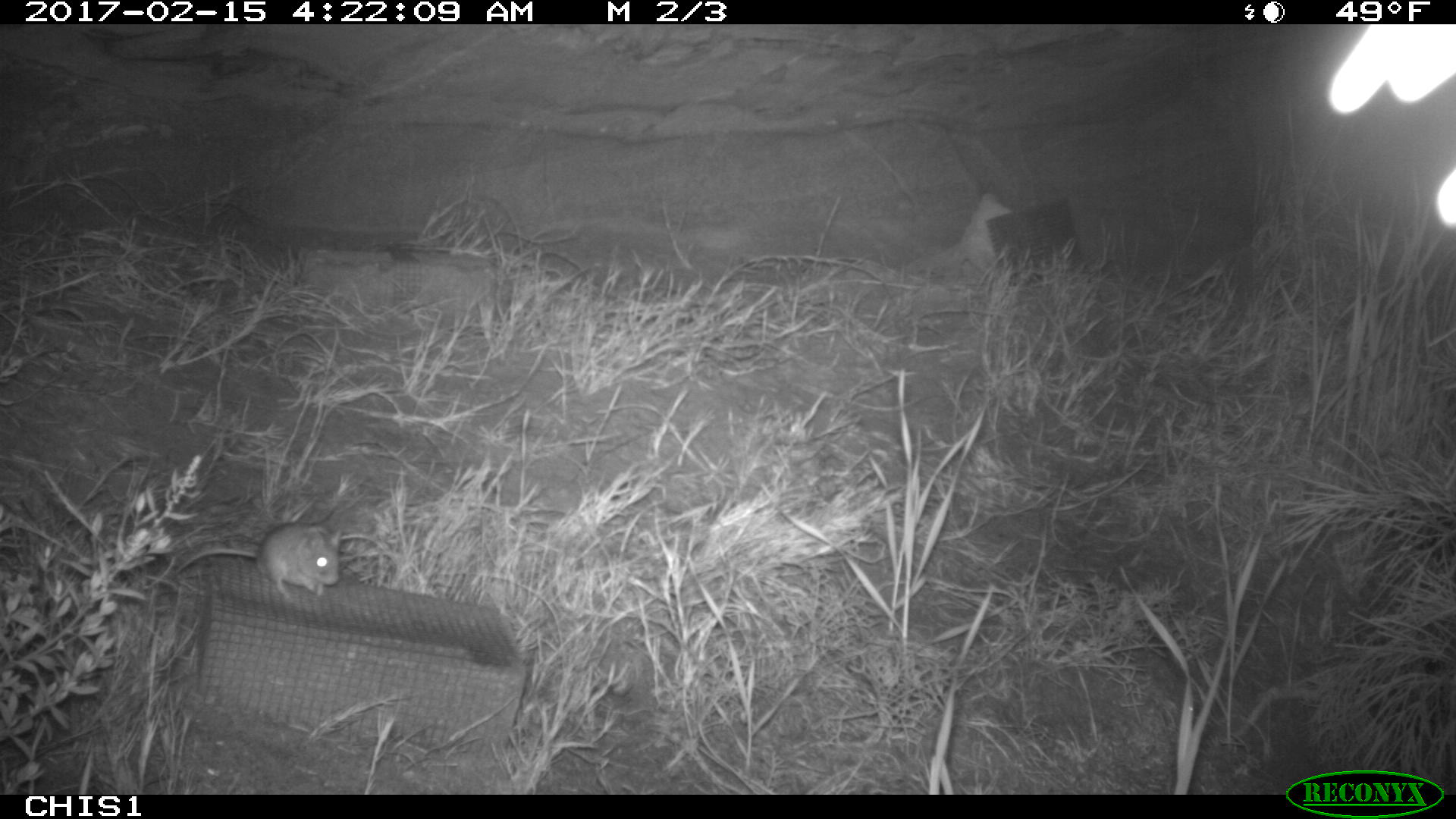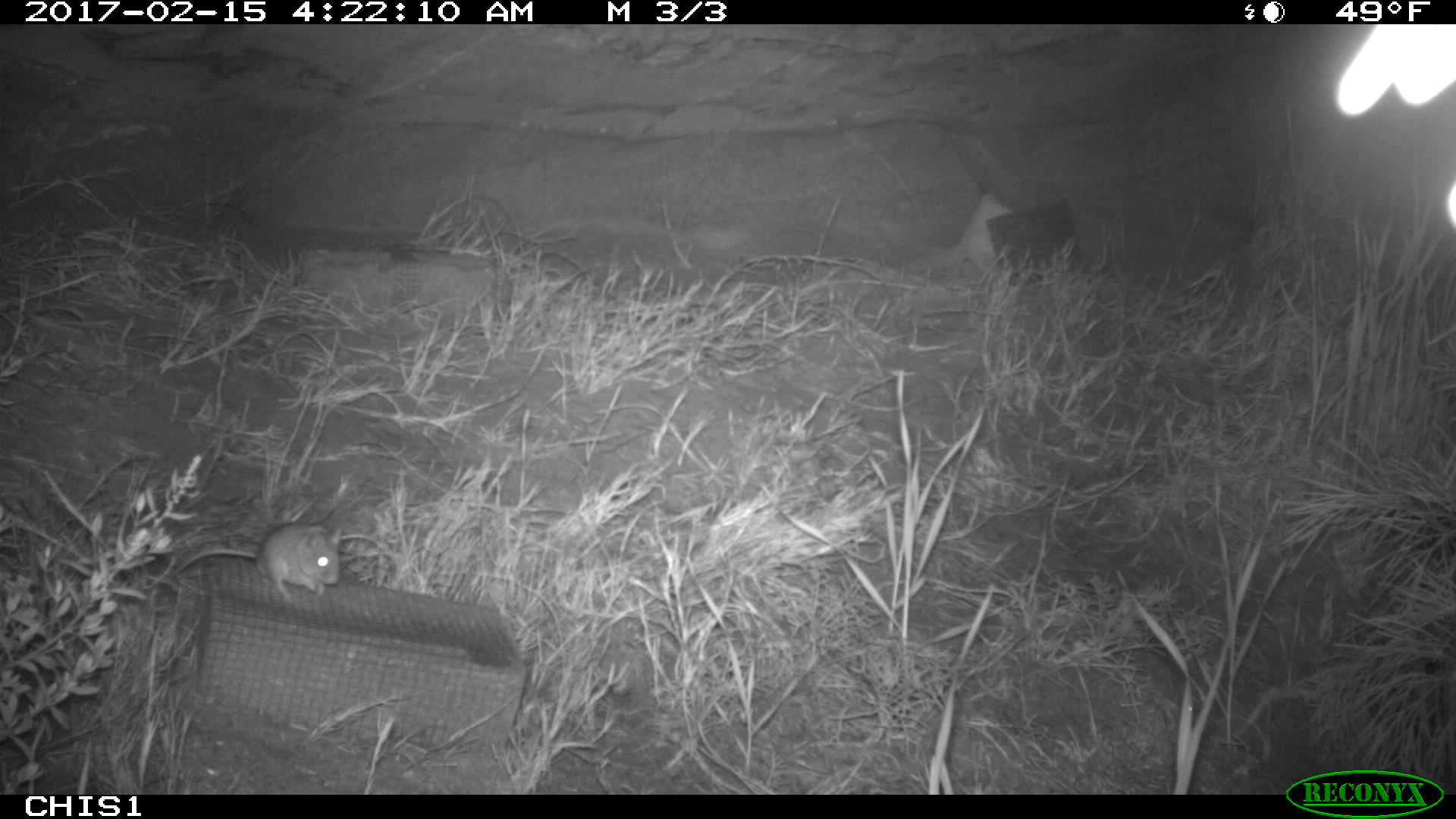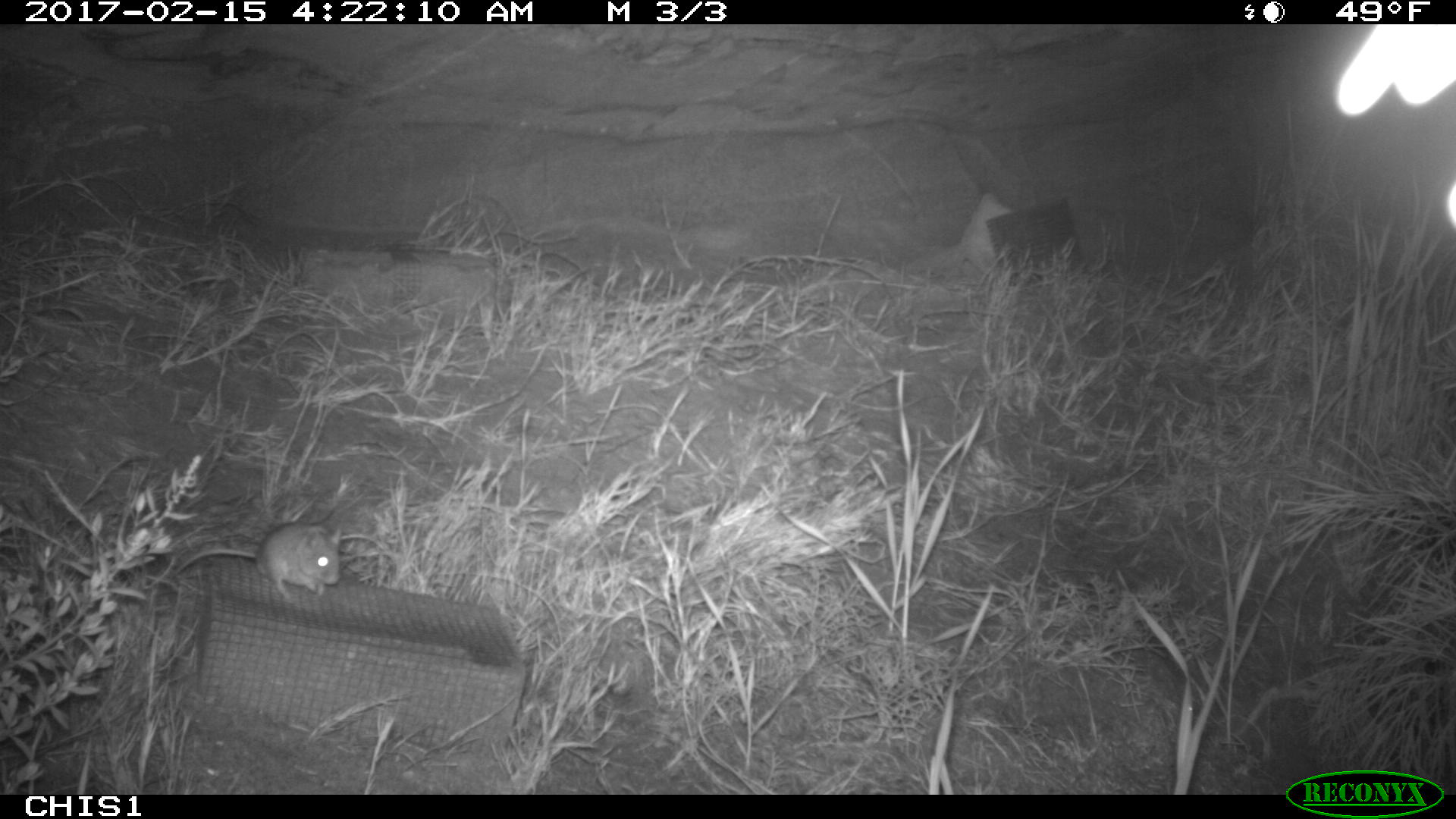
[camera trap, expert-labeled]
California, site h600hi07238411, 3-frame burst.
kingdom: Animalia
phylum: Chordata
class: Mammalia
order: Rodentia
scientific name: Rodentia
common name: rodent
Rodent (Rodentia).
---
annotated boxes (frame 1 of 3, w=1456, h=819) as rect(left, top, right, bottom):
rodent: rect(169, 523, 343, 599)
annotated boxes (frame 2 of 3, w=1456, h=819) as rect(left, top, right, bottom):
rodent: rect(175, 522, 340, 600)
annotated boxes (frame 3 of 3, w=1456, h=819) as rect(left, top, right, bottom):
rodent: rect(170, 522, 341, 598)